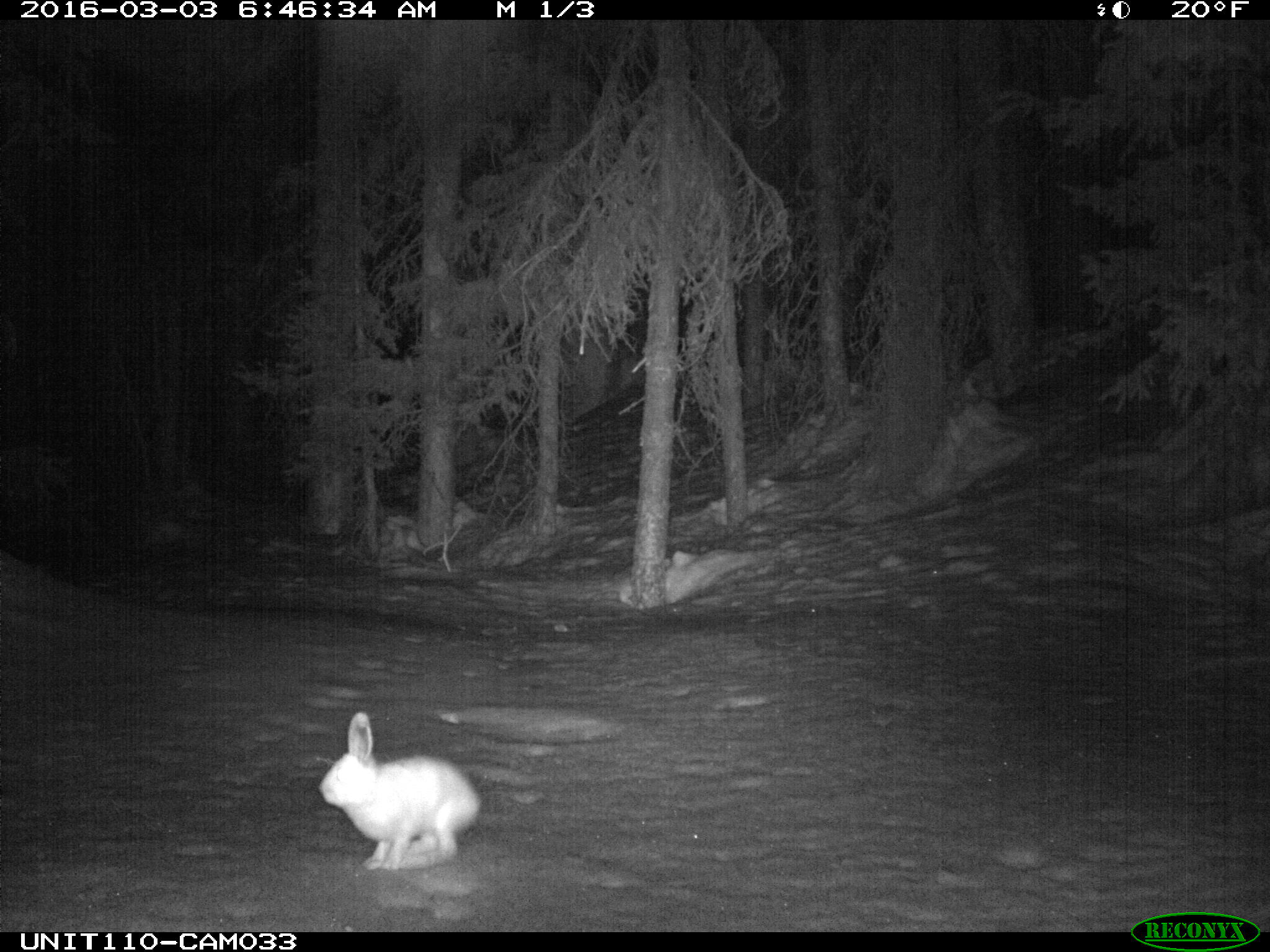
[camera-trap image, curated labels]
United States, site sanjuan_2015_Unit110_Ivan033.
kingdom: Animalia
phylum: Chordata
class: Mammalia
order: Lagomorpha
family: Leporidae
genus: Lepus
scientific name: Lepus americanus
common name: snowshoe hare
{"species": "Lepus americanus (snowshoe hare)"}